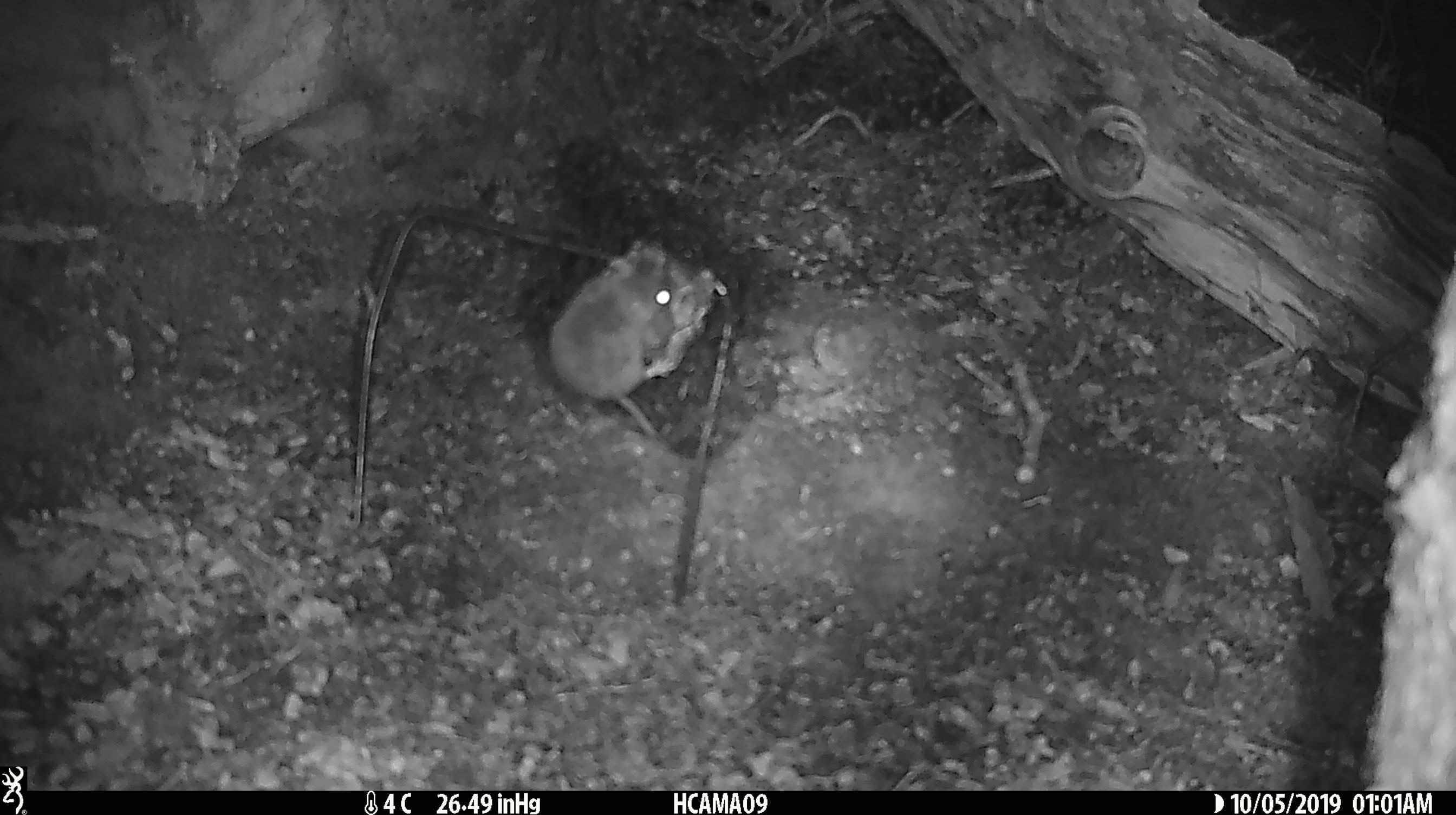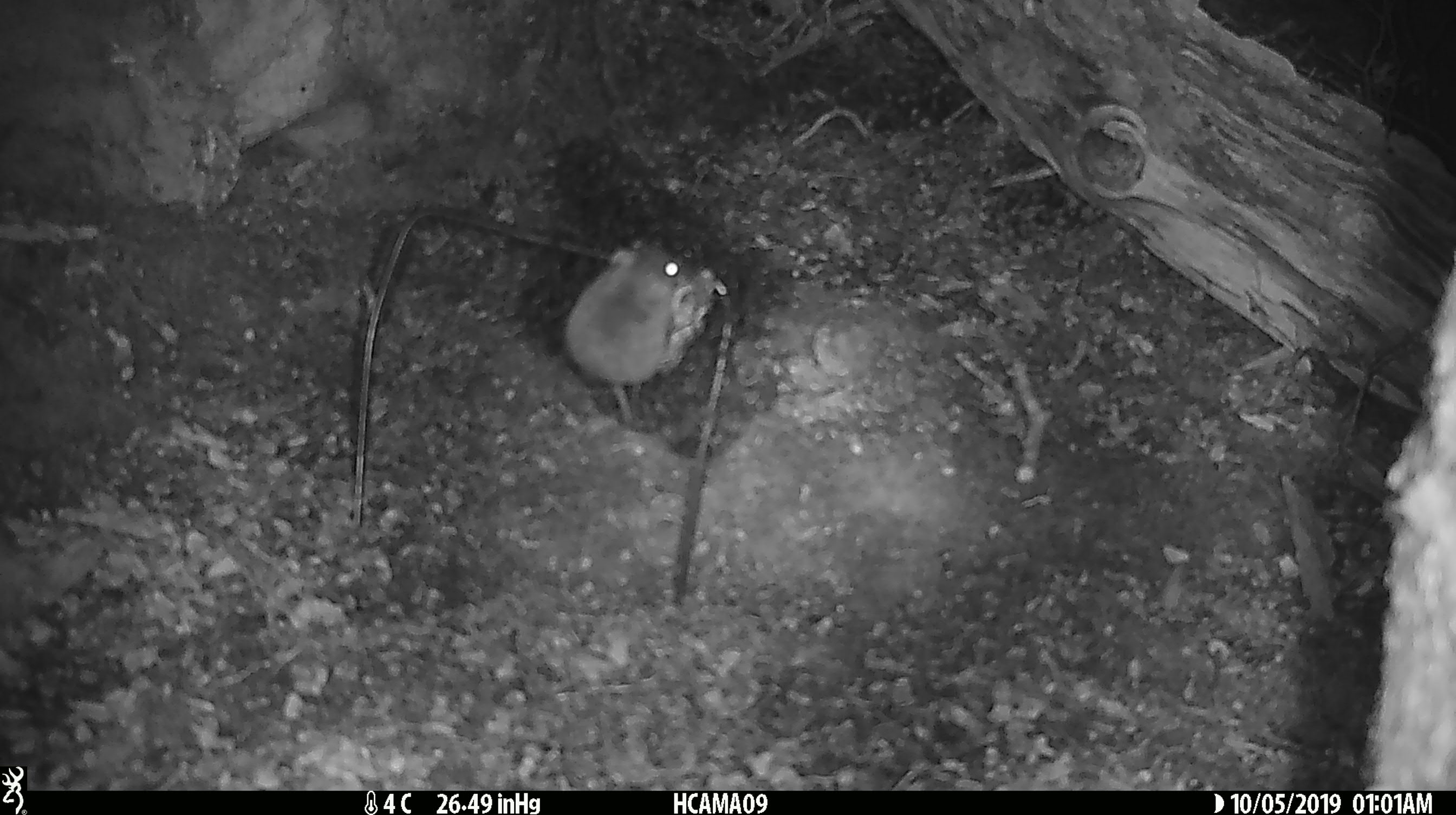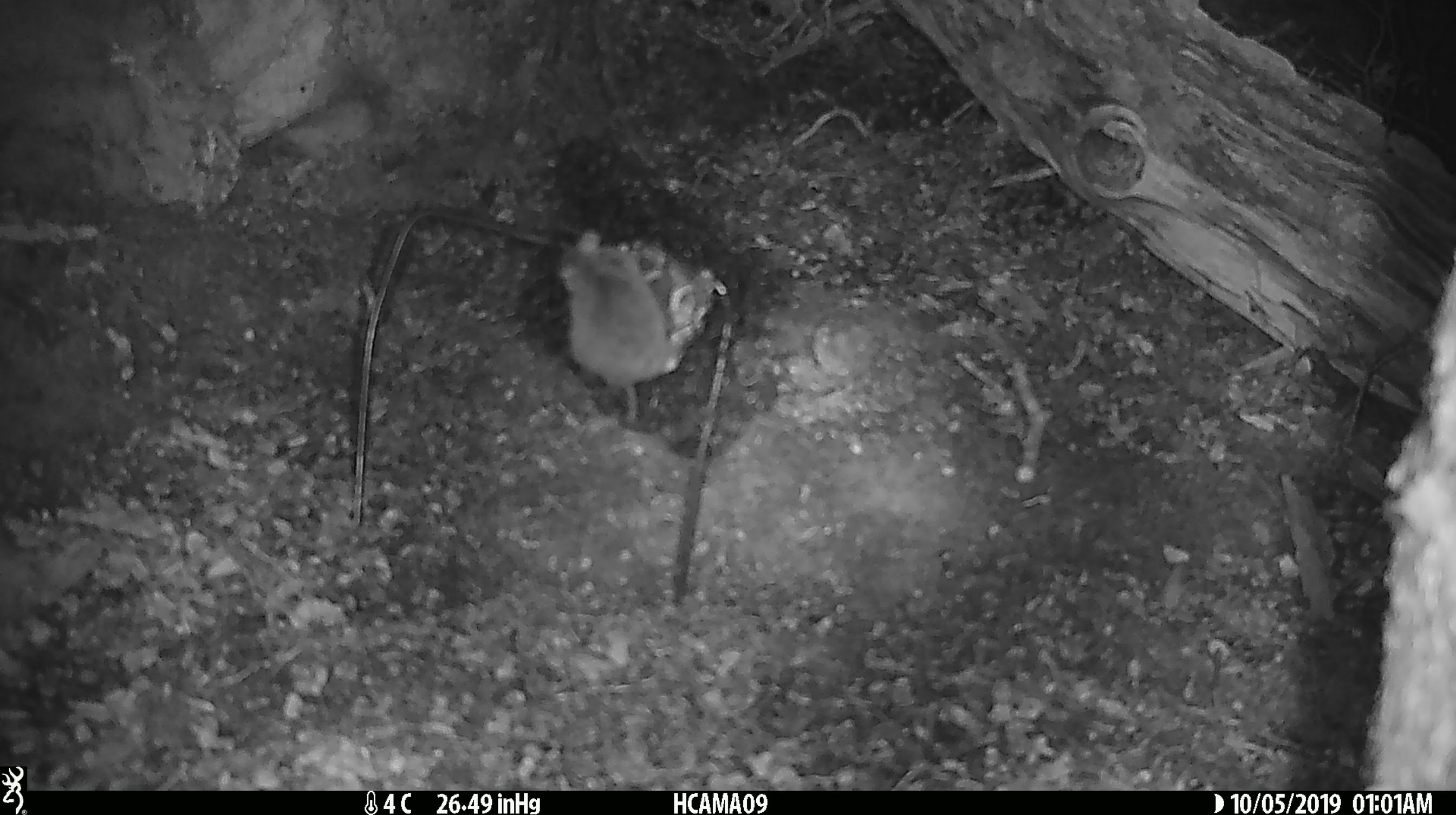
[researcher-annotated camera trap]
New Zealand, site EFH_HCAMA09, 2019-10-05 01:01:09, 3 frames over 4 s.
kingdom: Animalia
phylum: Chordata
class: Mammalia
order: Rodentia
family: Muridae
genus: Mus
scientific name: Mus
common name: mouse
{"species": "mouse (Mus)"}